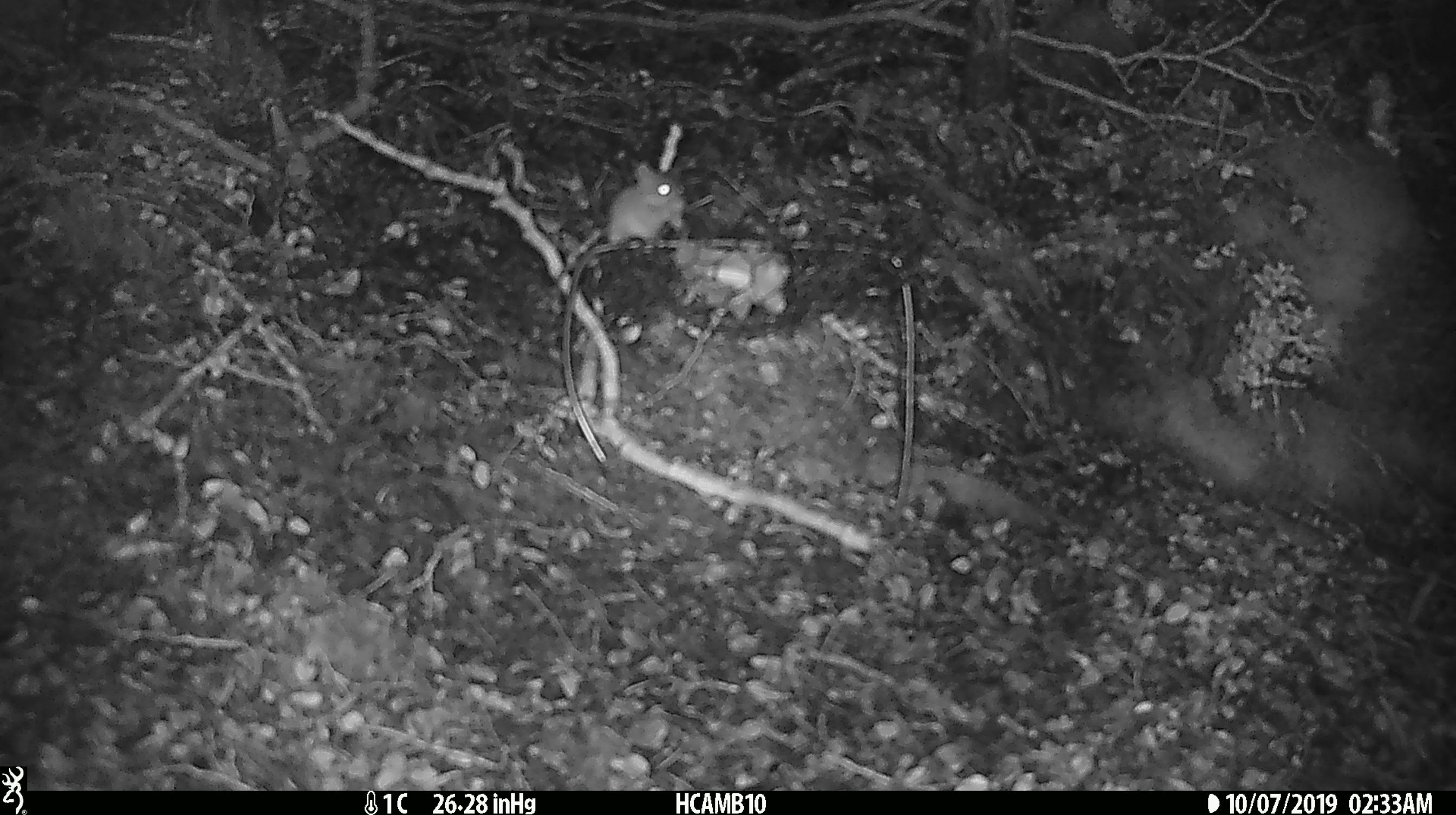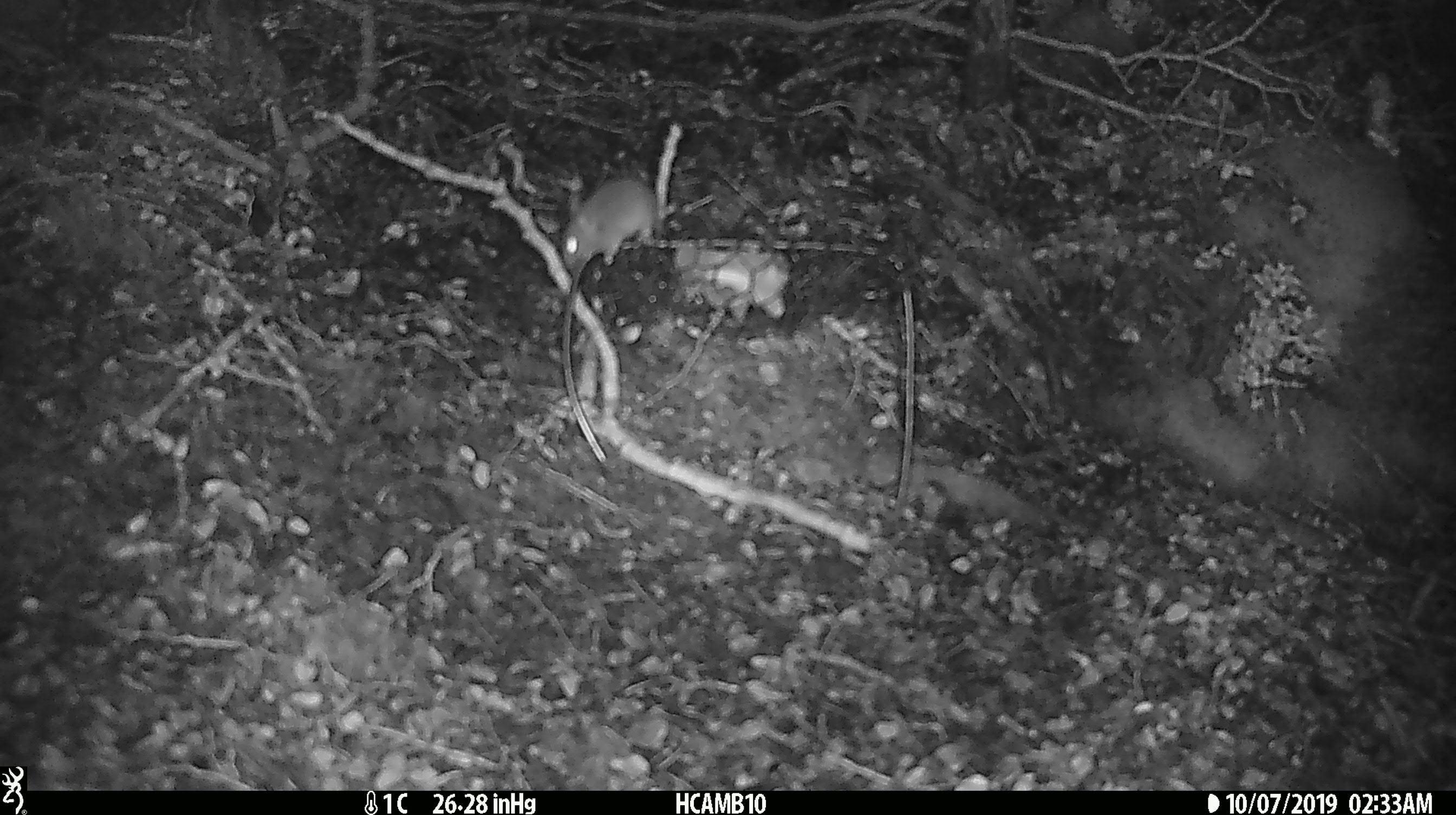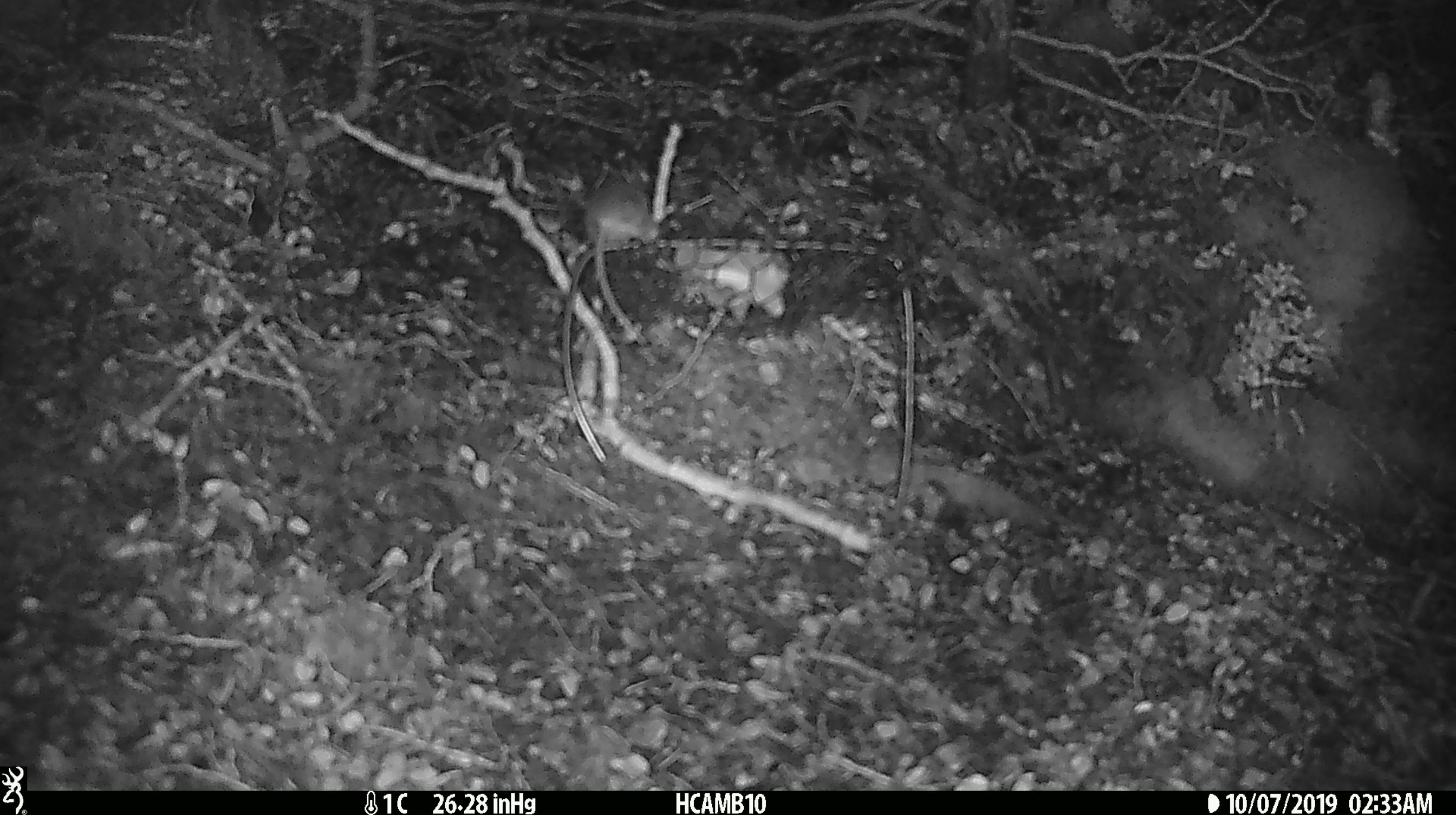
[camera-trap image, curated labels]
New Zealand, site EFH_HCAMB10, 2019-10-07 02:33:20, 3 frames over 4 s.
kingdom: Animalia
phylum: Chordata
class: Mammalia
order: Rodentia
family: Muridae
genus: Mus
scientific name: Mus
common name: mouse